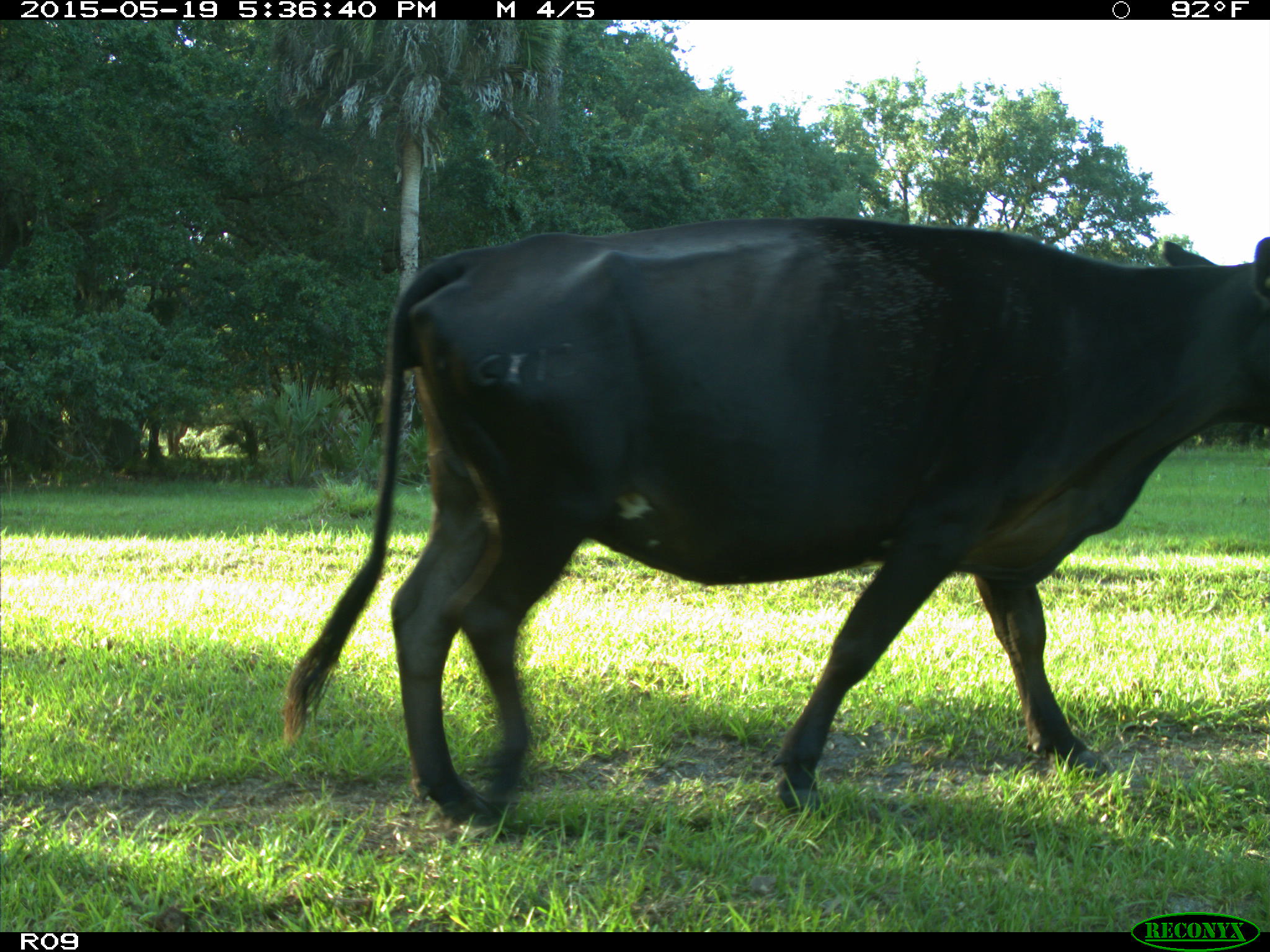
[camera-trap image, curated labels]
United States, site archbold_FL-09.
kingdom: Animalia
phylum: Chordata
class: Mammalia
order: Artiodactyla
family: Bovidae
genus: Bos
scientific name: Bos taurus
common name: domestic cow